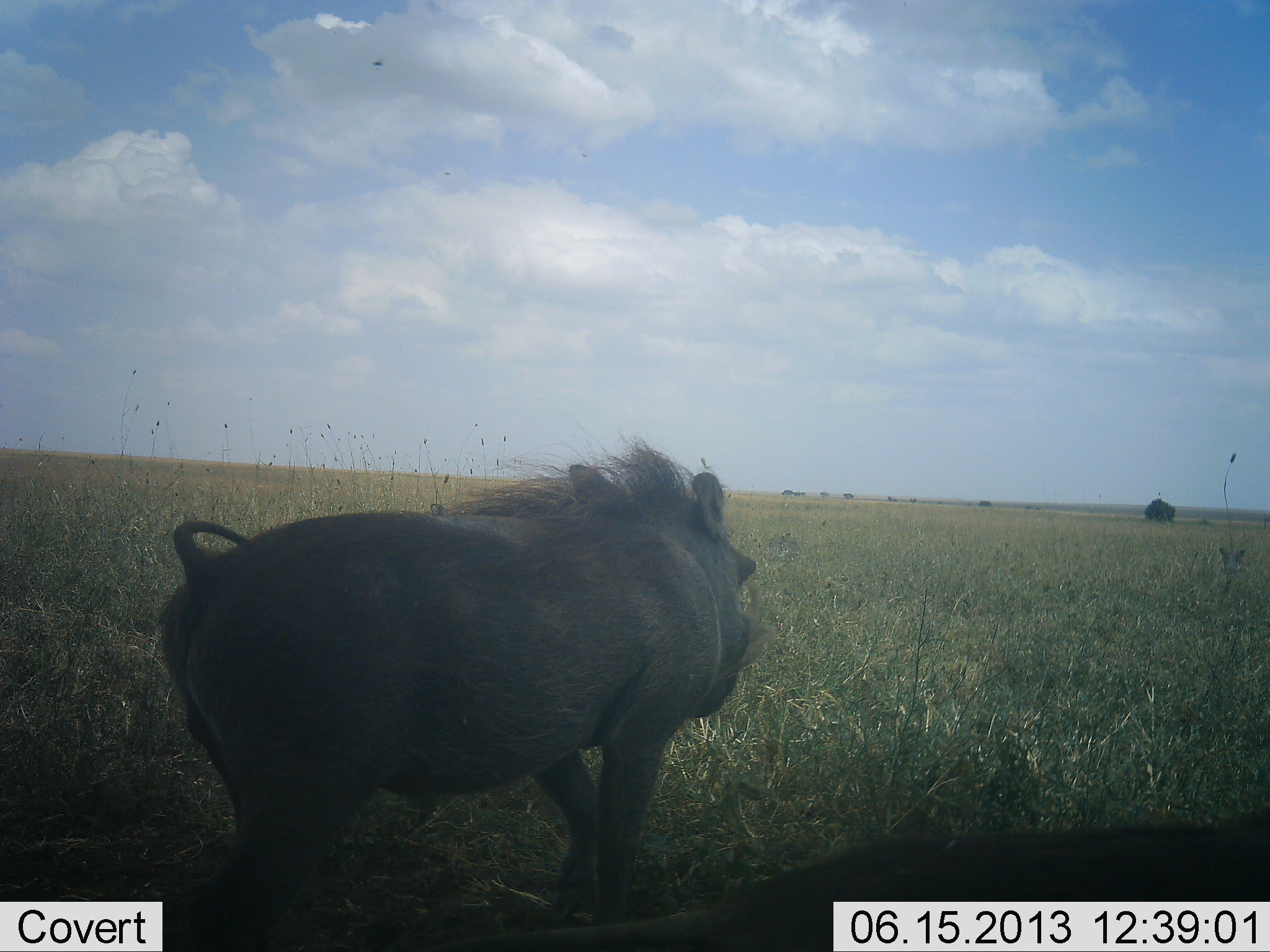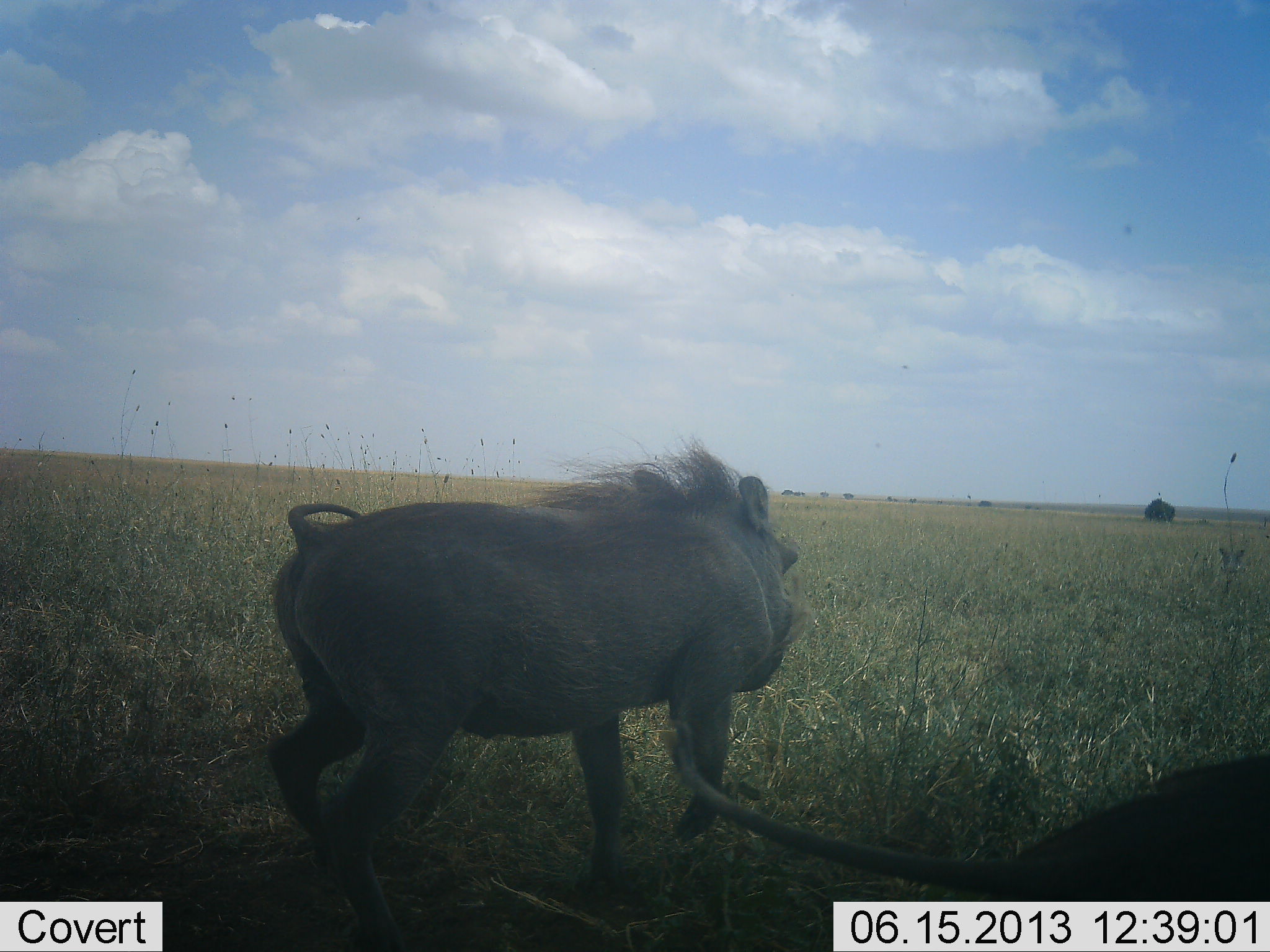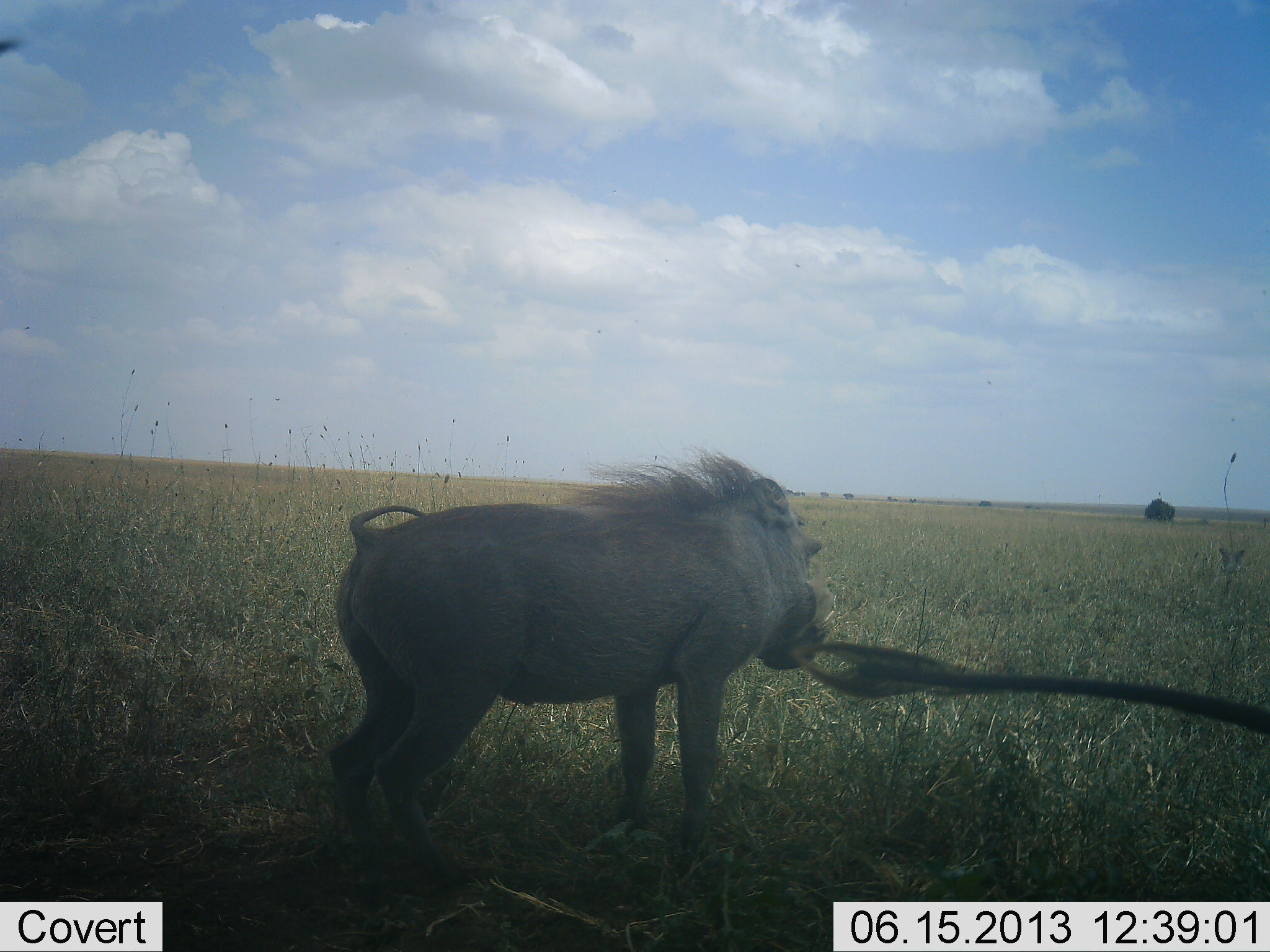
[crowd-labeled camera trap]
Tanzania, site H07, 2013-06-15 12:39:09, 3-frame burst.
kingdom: Animalia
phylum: Chordata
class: Mammalia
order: Artiodactyla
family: Suidae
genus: Phacochoerus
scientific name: Phacochoerus africanus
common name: warthog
Warthog (Phacochoerus africanus), count 2. Behavior (volunteer vote fractions): standing 11%, resting 0%, moving 96%, interacting 0%. Young present (vote fraction): 0%. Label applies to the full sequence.